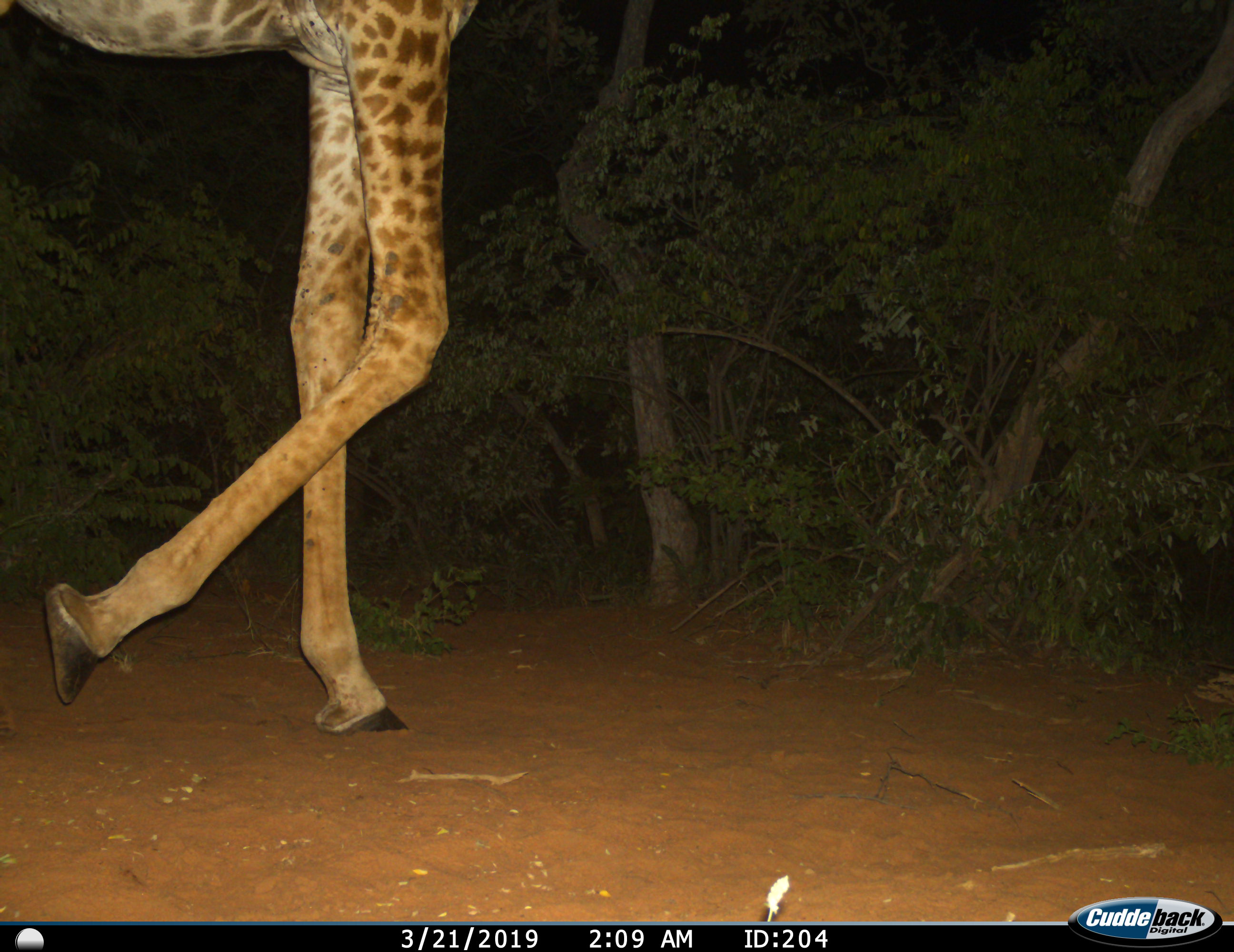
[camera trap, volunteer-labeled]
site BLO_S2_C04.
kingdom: Animalia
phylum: Chordata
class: Mammalia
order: Artiodactyla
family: Giraffidae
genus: Giraffa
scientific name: Giraffa camelopardalis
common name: giraffe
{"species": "giraffe (Giraffa camelopardalis)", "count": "1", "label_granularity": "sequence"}